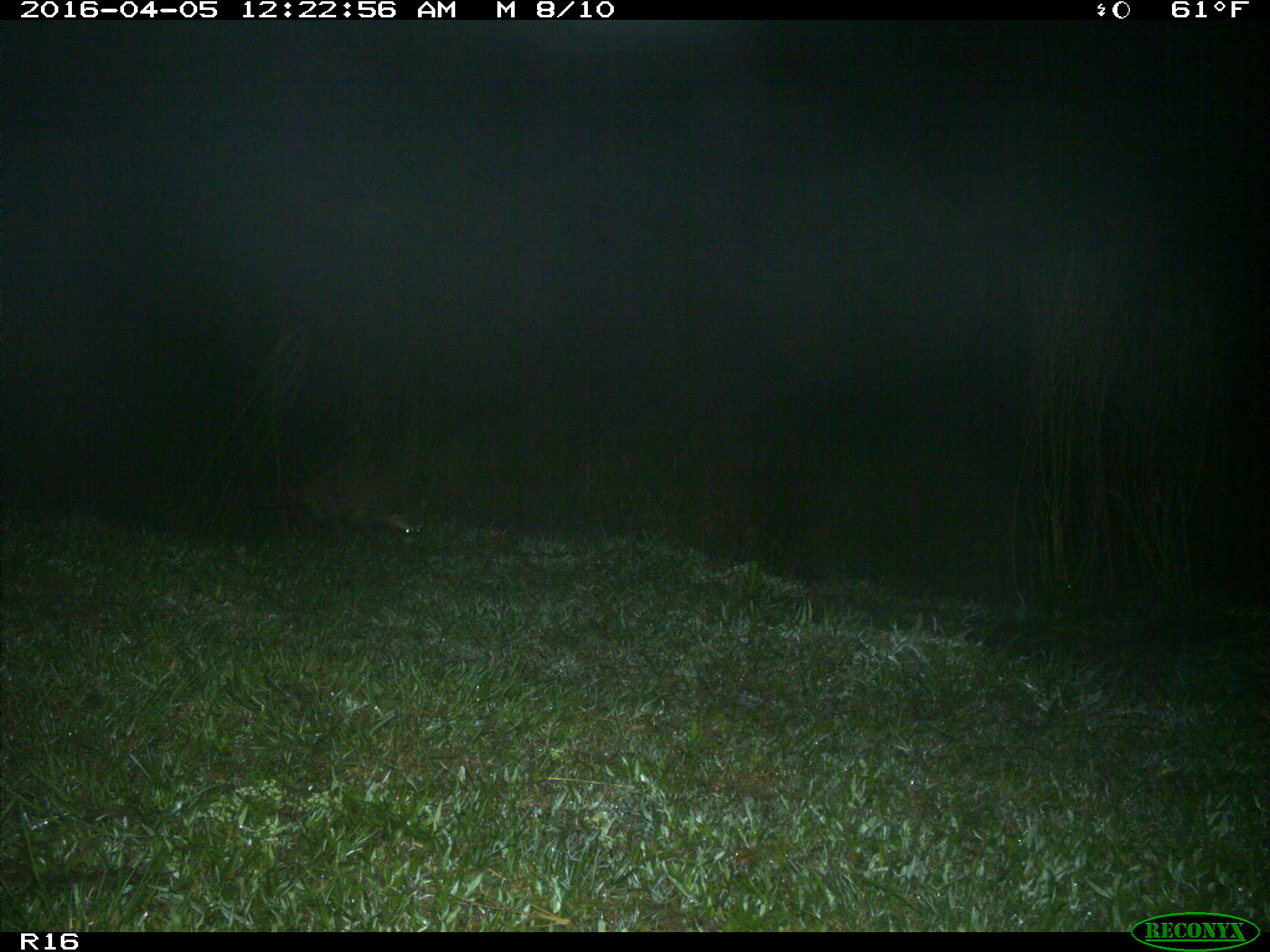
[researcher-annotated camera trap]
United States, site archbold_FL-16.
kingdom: Animalia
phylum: Chordata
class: Mammalia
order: Carnivora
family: Procyonidae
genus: Procyon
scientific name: Procyon lotor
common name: common raccoon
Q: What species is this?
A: Procyon lotor (common raccoon).